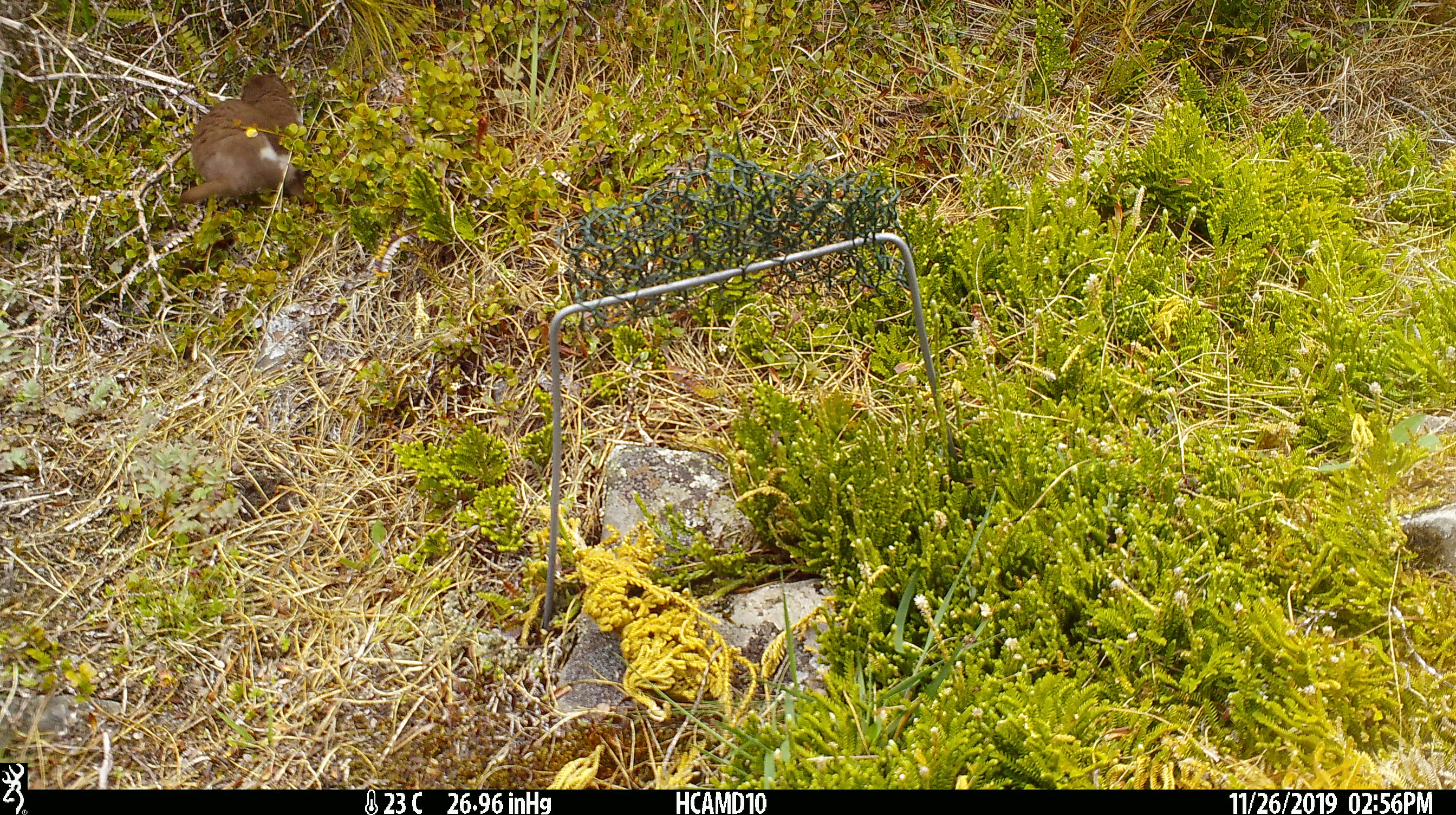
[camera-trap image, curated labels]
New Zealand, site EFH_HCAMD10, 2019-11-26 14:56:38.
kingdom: Animalia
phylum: Chordata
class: Mammalia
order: Carnivora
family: Mustelidae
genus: Mustela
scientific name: Mustela nivalis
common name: least weasel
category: weasel